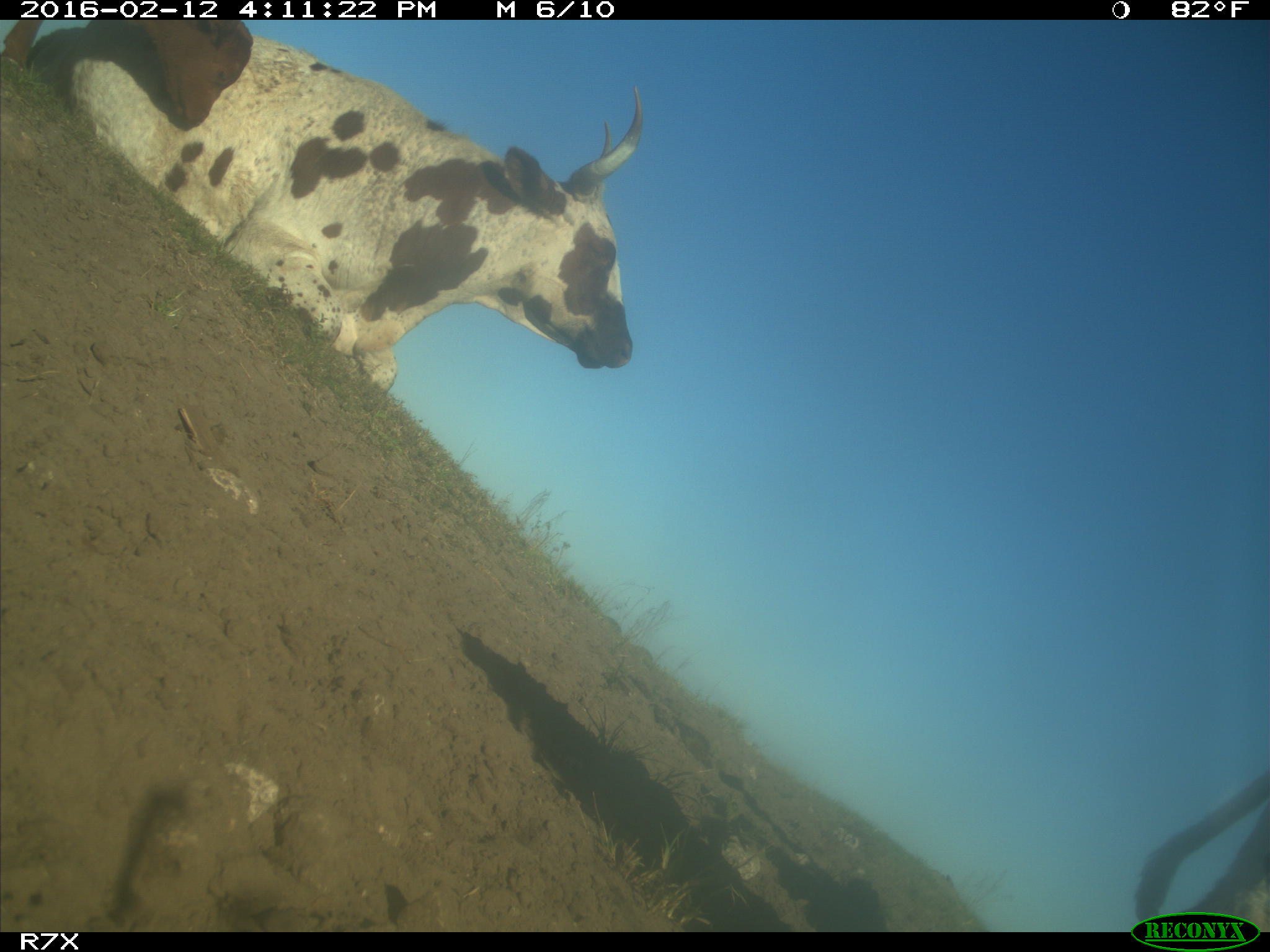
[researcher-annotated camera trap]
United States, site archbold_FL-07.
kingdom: Animalia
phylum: Chordata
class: Mammalia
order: Artiodactyla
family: Bovidae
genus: Bos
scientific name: Bos taurus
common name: domestic cow